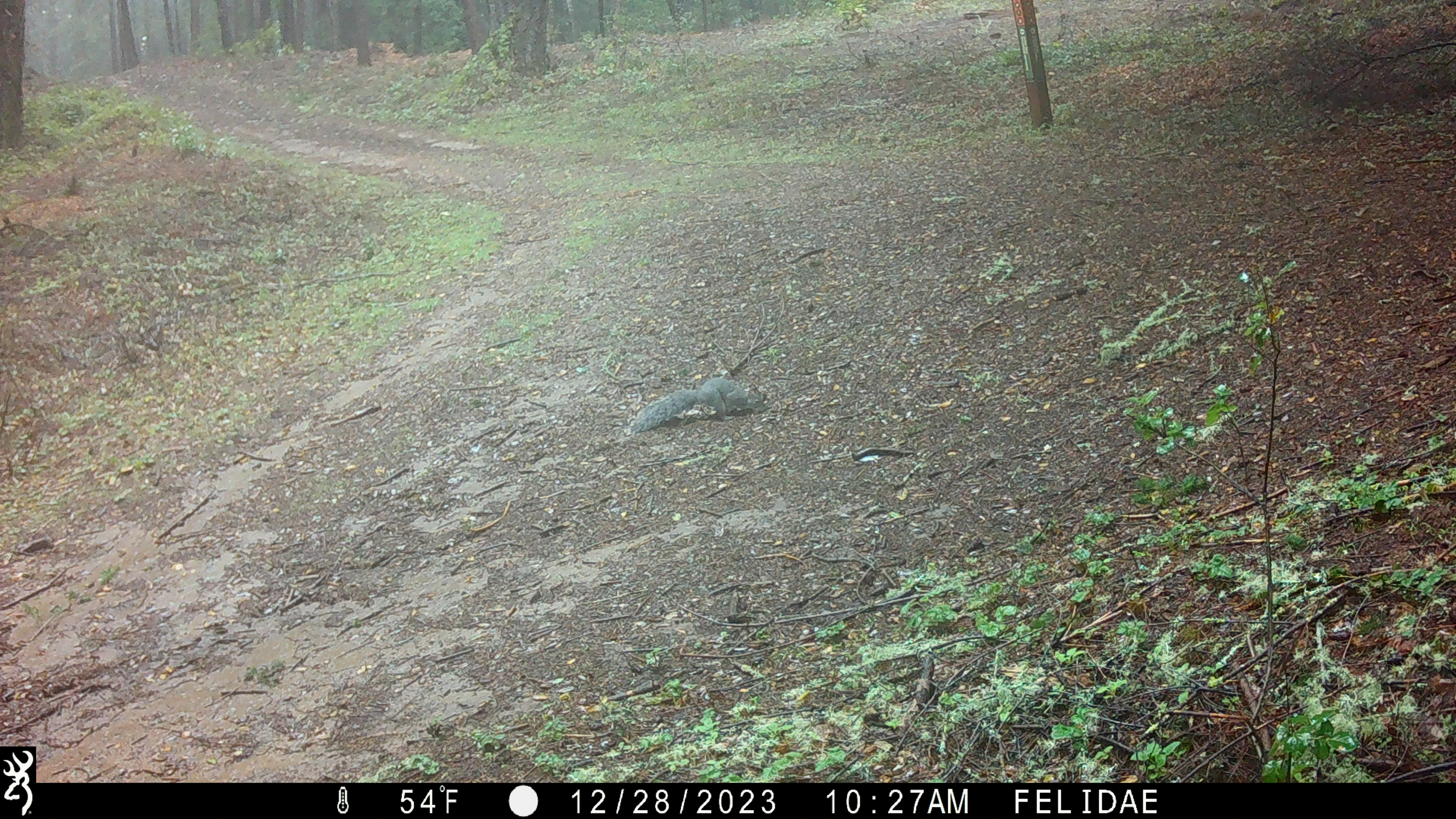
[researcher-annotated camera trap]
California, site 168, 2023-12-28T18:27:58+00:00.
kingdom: Animalia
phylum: Chordata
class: Mammalia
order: Rodentia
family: Sciuridae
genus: Sciurus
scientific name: Sciurus griseus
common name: western gray squirrel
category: western grey squirrel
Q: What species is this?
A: Western grey squirrel (western gray squirrel) (Sciurus griseus).